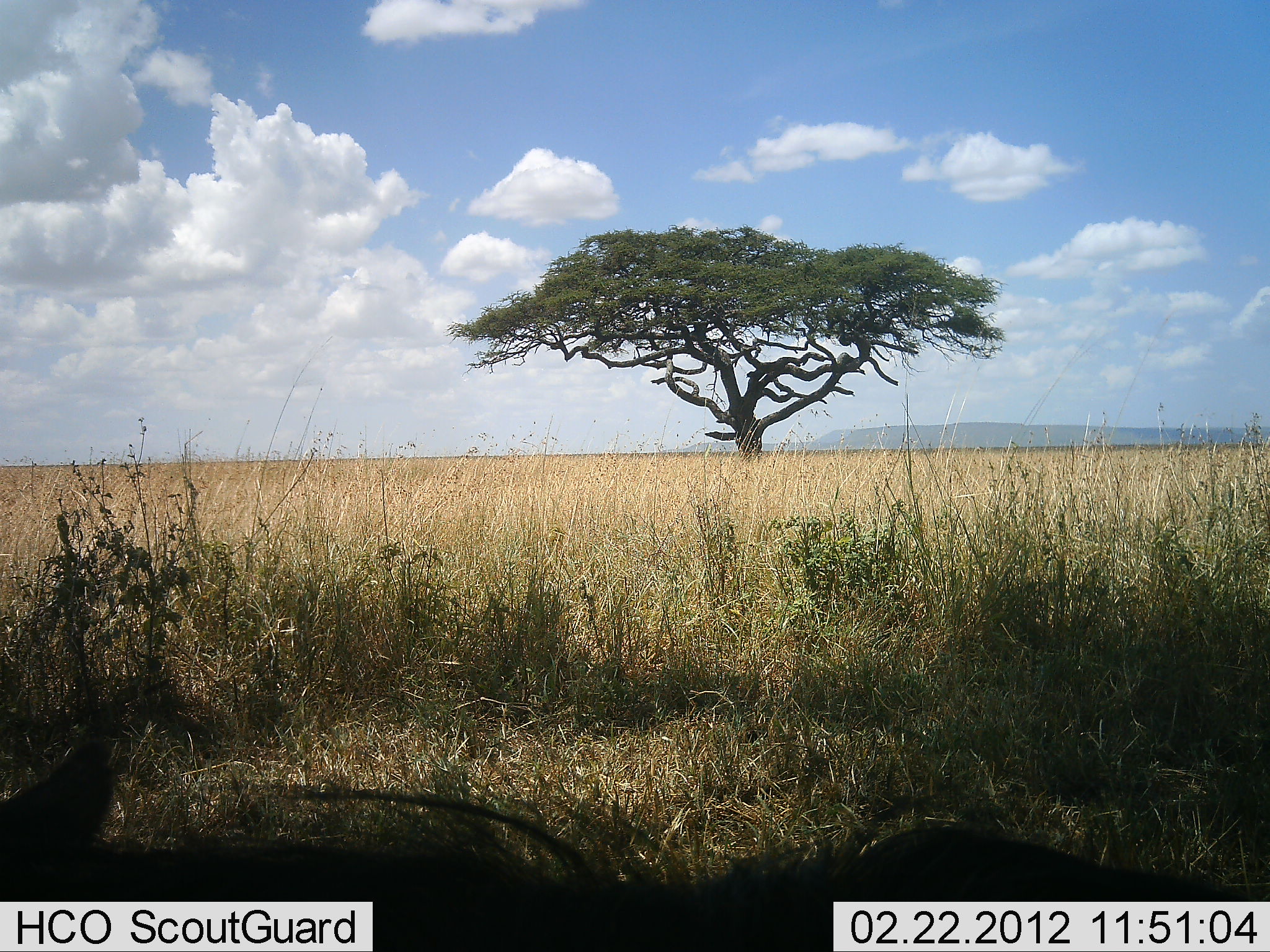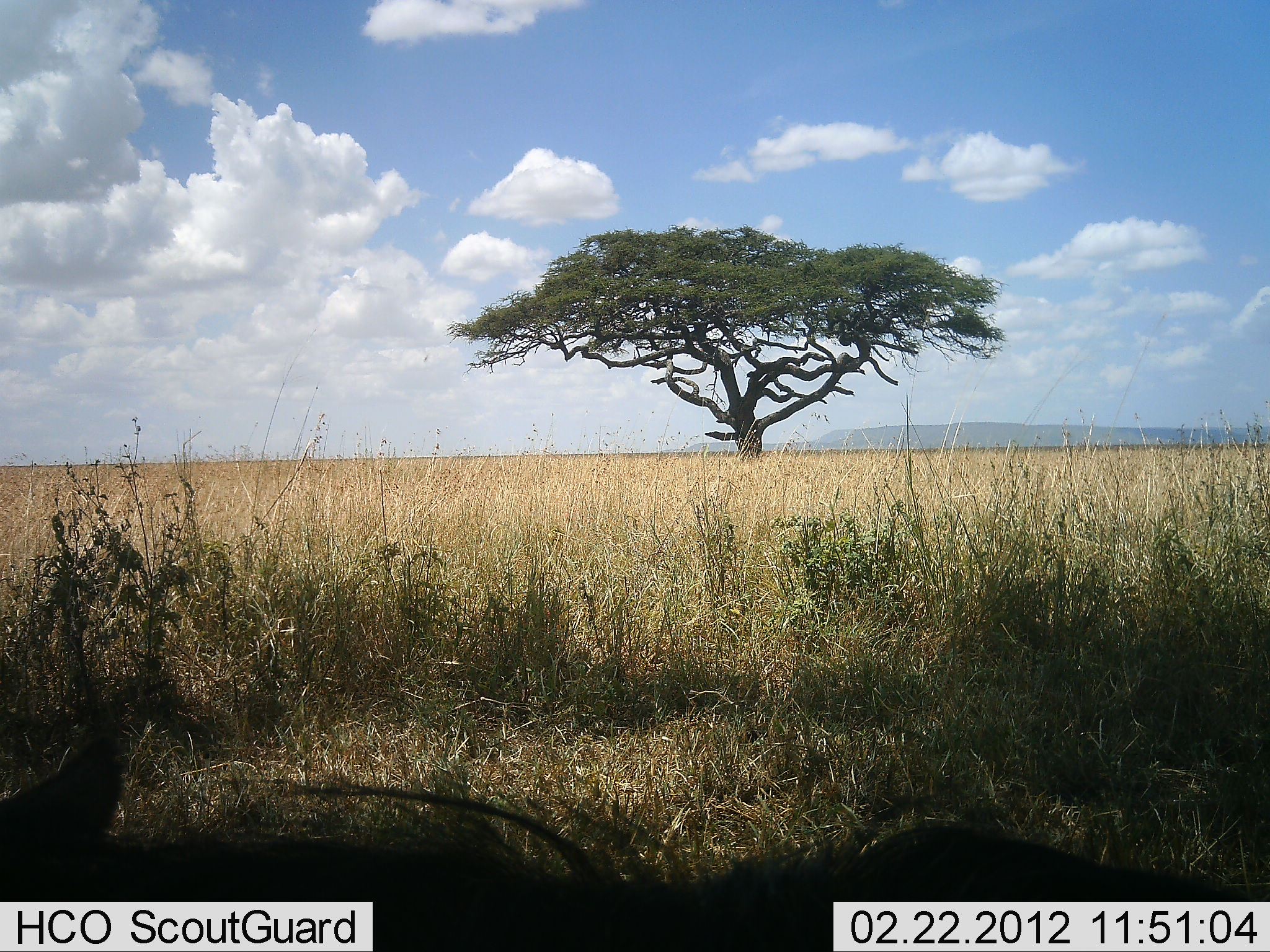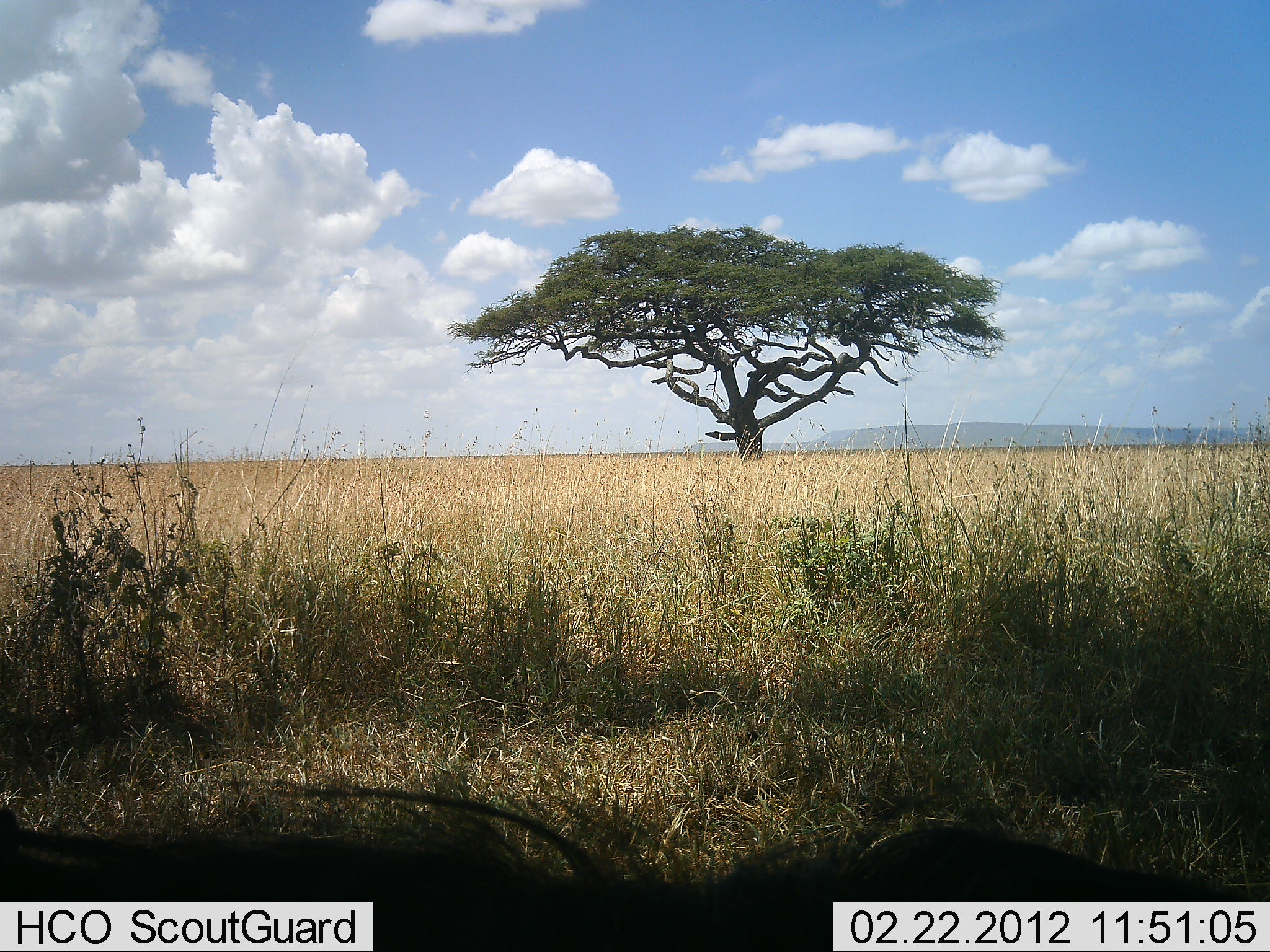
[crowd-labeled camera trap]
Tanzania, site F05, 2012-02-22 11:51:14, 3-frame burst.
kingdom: Animalia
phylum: Chordata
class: Mammalia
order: Artiodactyla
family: Bovidae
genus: Connochaetes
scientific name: Connochaetes taurinus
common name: blue wildebeest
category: wildebeest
Wildebeest (blue wildebeest) (Connochaetes taurinus), count 1. Behavior (volunteer vote fractions): standing 29%, resting 71%, moving 0%, interacting 0%. Young present (vote fraction): 0%. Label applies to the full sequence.